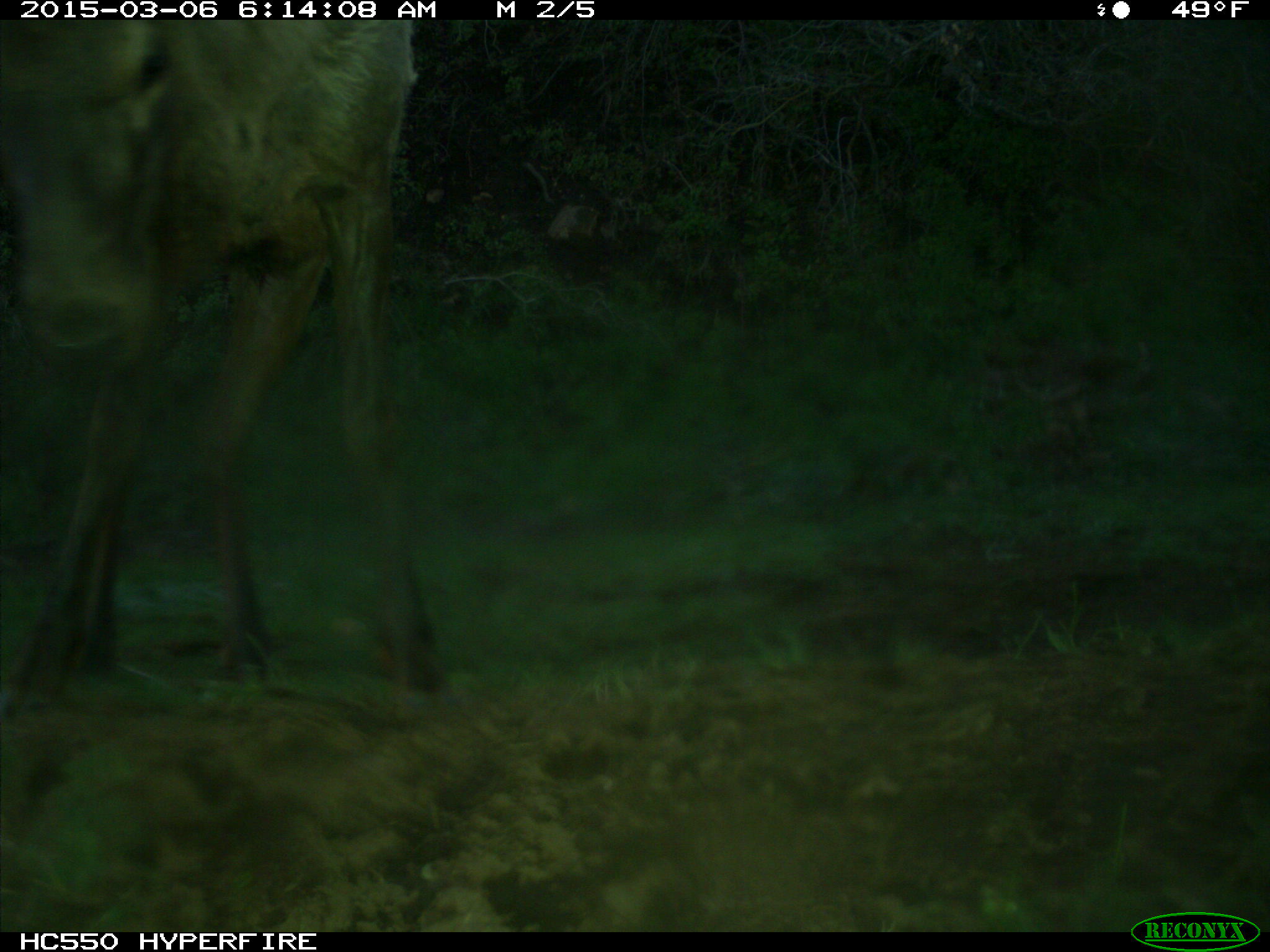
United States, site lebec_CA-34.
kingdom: Animalia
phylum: Chordata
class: Mammalia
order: Artiodactyla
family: Cervidae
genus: Cervus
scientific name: Cervus canadensis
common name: elk